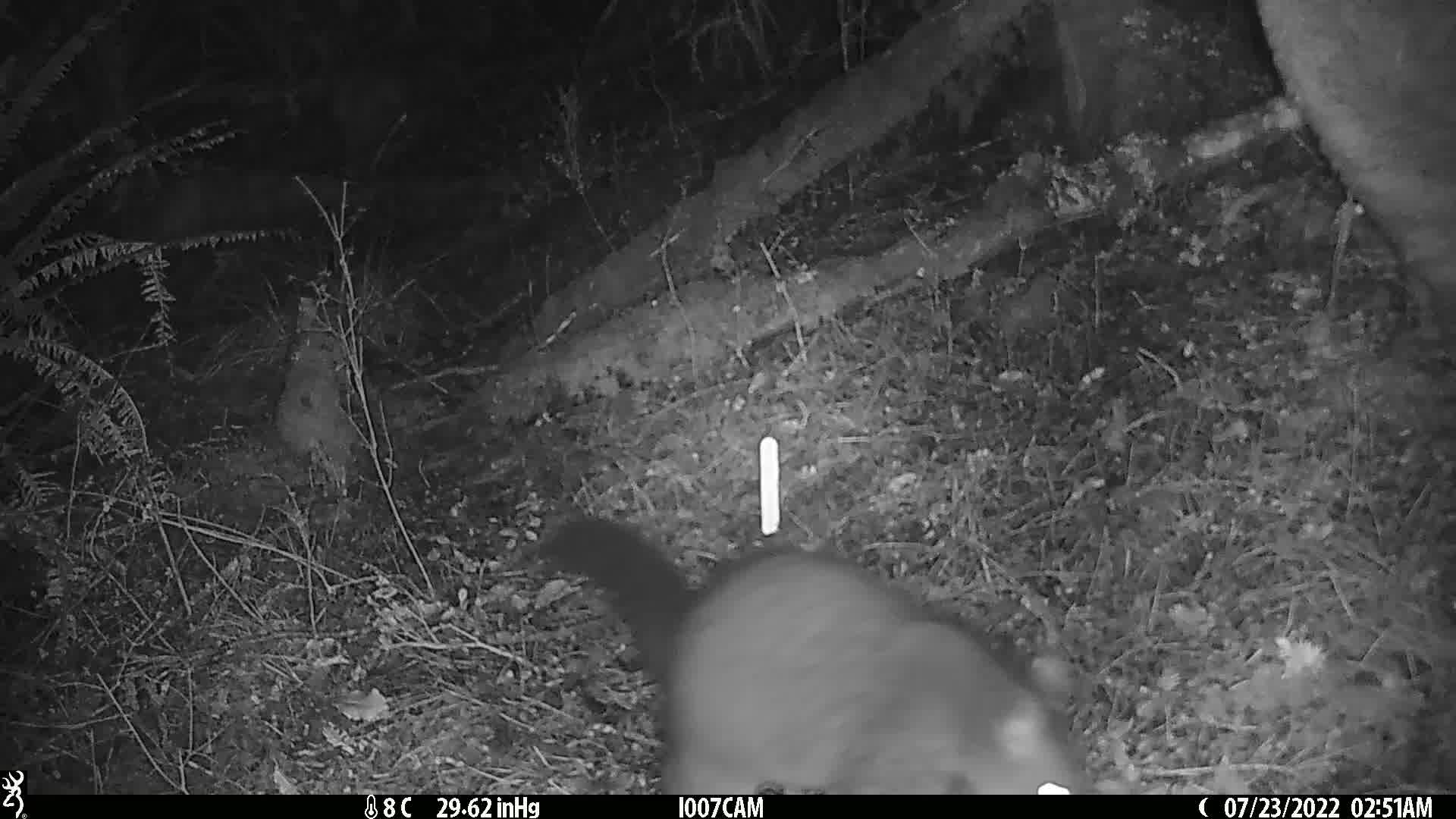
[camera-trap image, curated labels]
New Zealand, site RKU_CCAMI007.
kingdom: Animalia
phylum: Chordata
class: Mammalia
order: Diprotodontia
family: Phalangeridae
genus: Trichosurus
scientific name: Trichosurus vulpecula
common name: common brushtail possum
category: possum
Possum (common brushtail possum) (Trichosurus vulpecula).